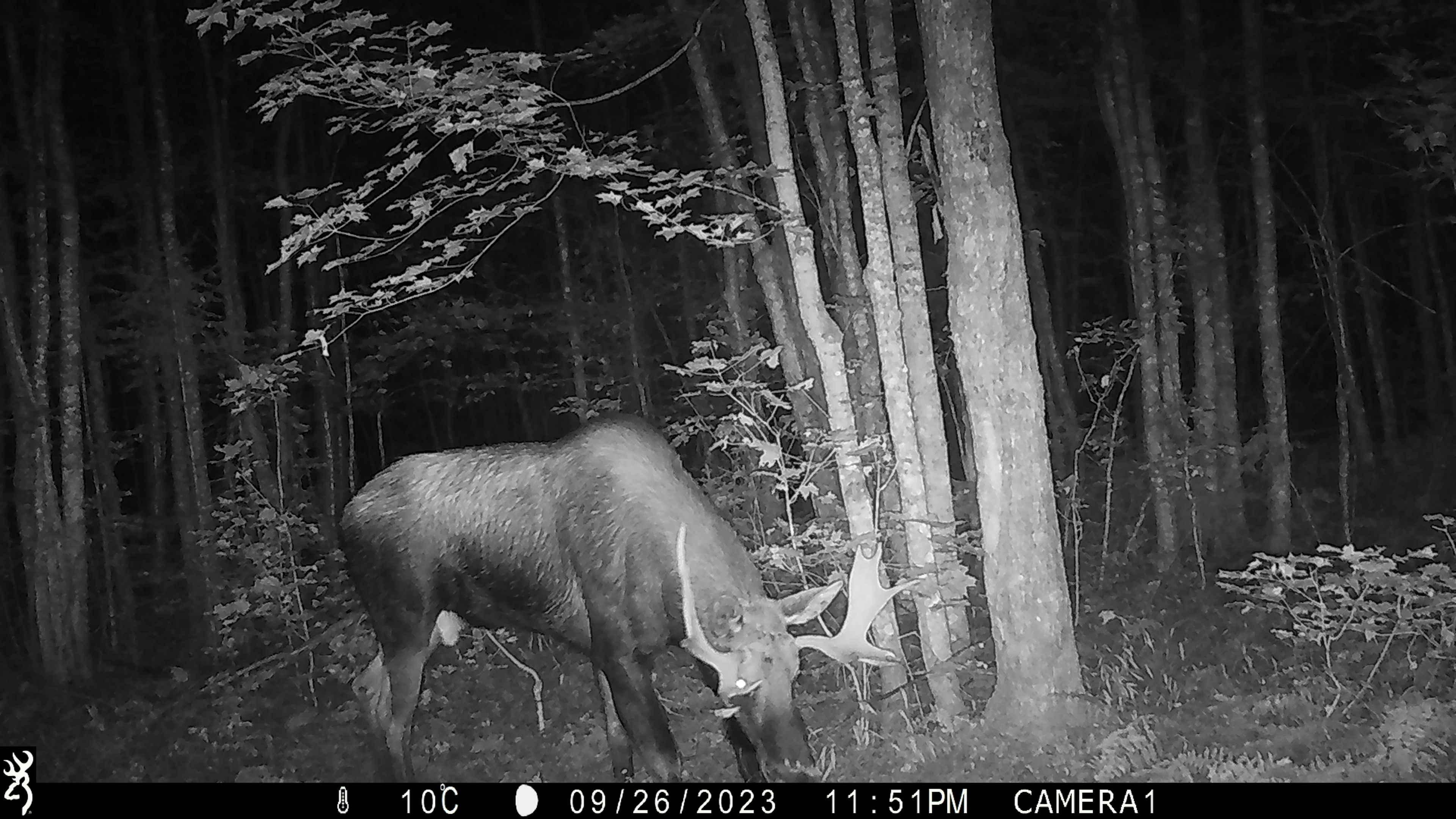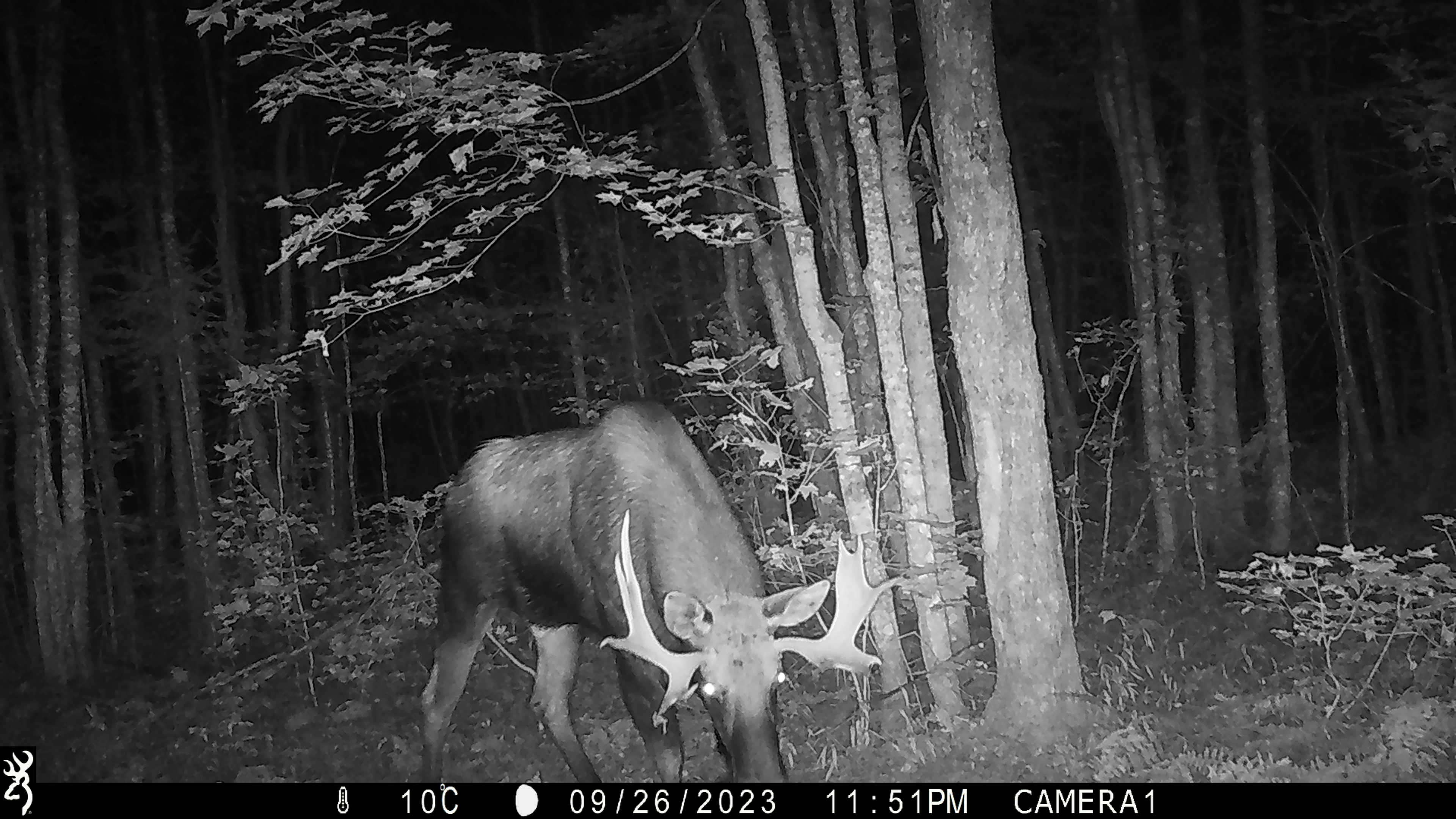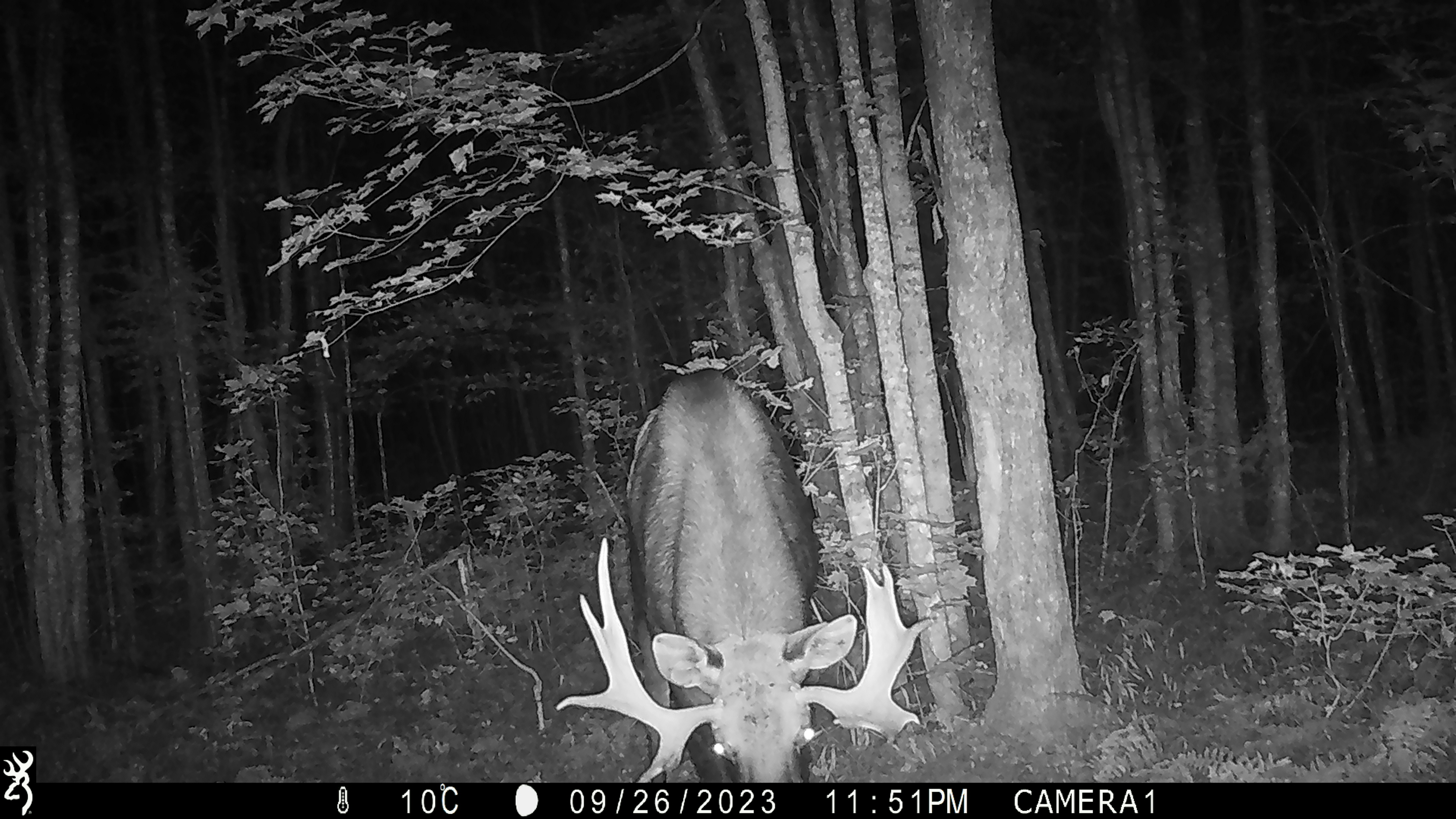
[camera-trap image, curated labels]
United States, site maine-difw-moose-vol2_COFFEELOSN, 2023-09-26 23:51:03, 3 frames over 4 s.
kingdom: Animalia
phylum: Chordata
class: Mammalia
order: Artiodactyla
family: Cervidae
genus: Alces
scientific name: Alces alces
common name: moose